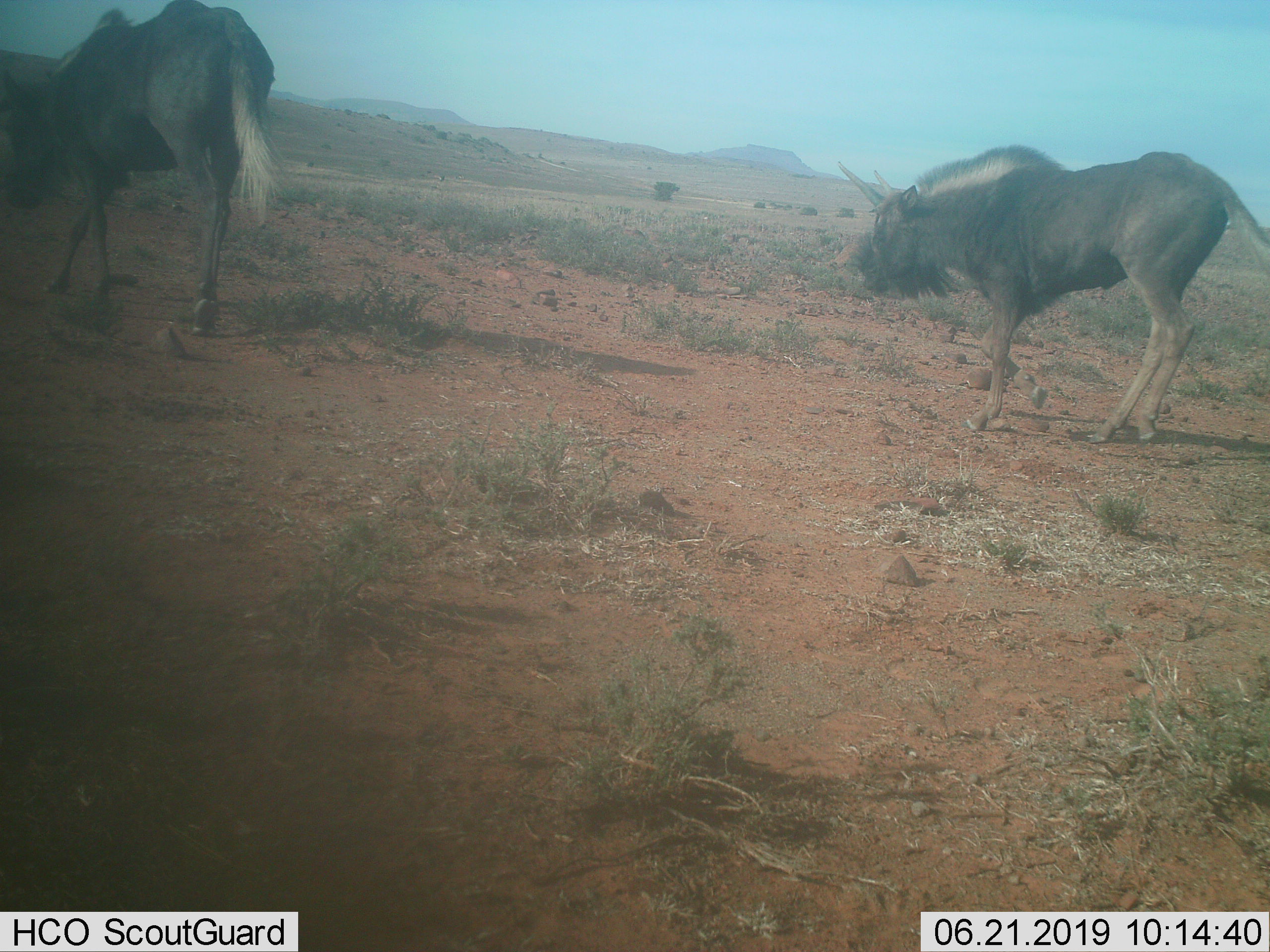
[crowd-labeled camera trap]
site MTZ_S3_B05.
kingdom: Animalia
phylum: Chordata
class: Mammalia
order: Artiodactyla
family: Bovidae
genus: Connochaetes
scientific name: Connochaetes gnou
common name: black wildebeest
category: wildebeestblack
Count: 2.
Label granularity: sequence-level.